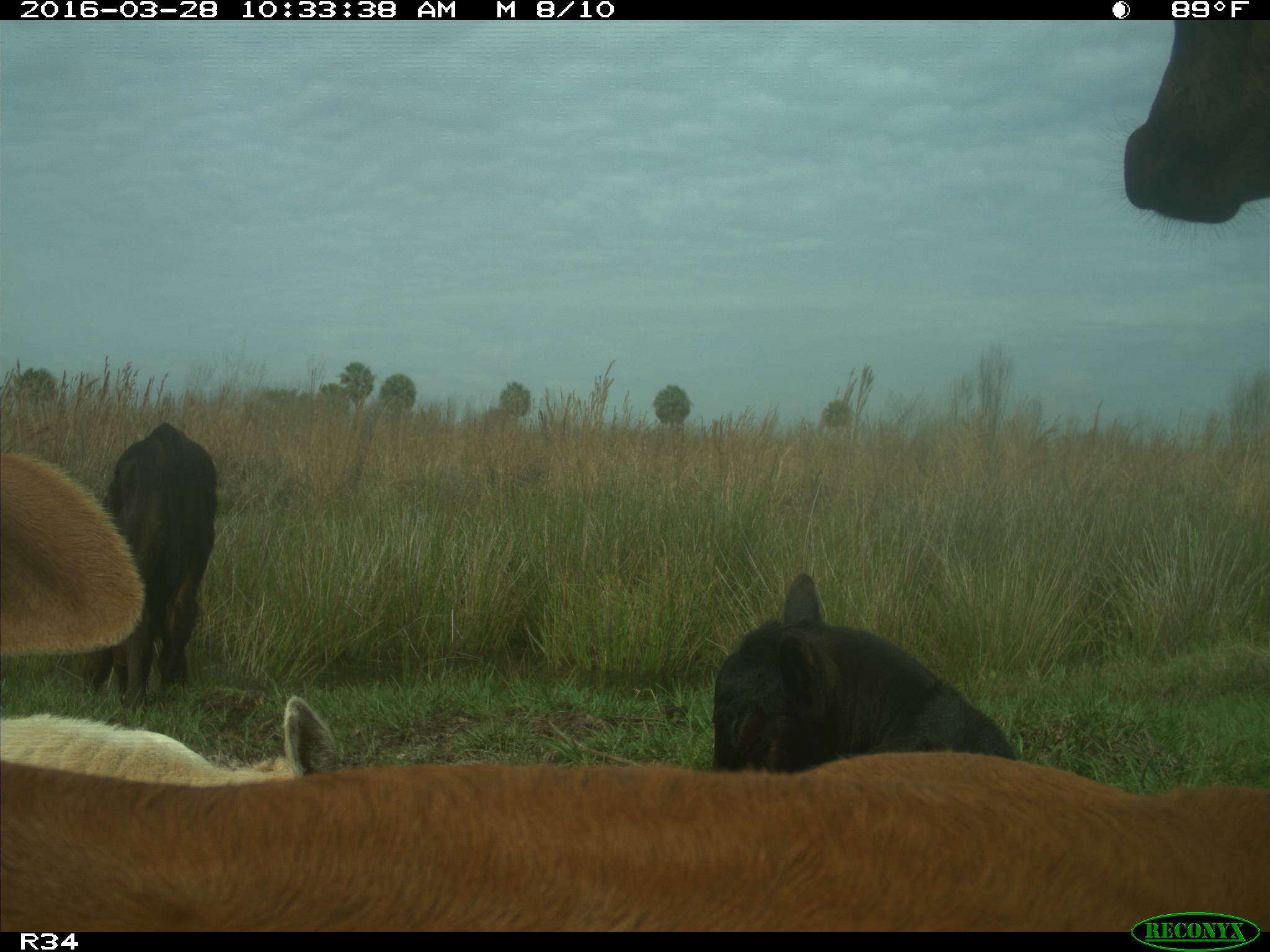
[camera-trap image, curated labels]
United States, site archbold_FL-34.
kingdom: Animalia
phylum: Chordata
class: Mammalia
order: Artiodactyla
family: Bovidae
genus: Bos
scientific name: Bos taurus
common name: domestic cow